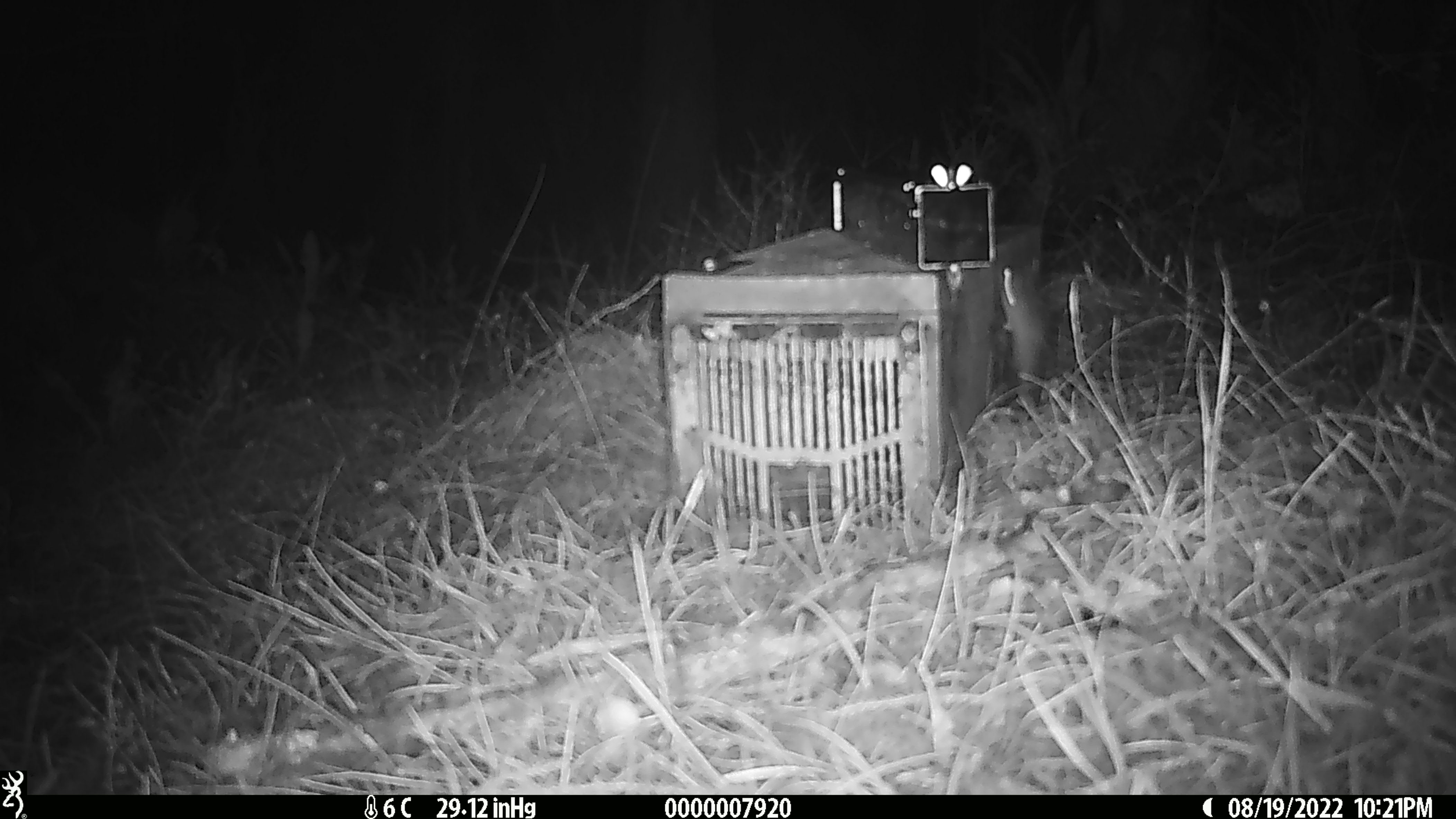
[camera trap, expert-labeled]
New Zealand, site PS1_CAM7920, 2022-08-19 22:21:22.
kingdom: Animalia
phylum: Chordata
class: Mammalia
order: Rodentia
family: Muridae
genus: Mus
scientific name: Mus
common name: mouse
Mouse (Mus).